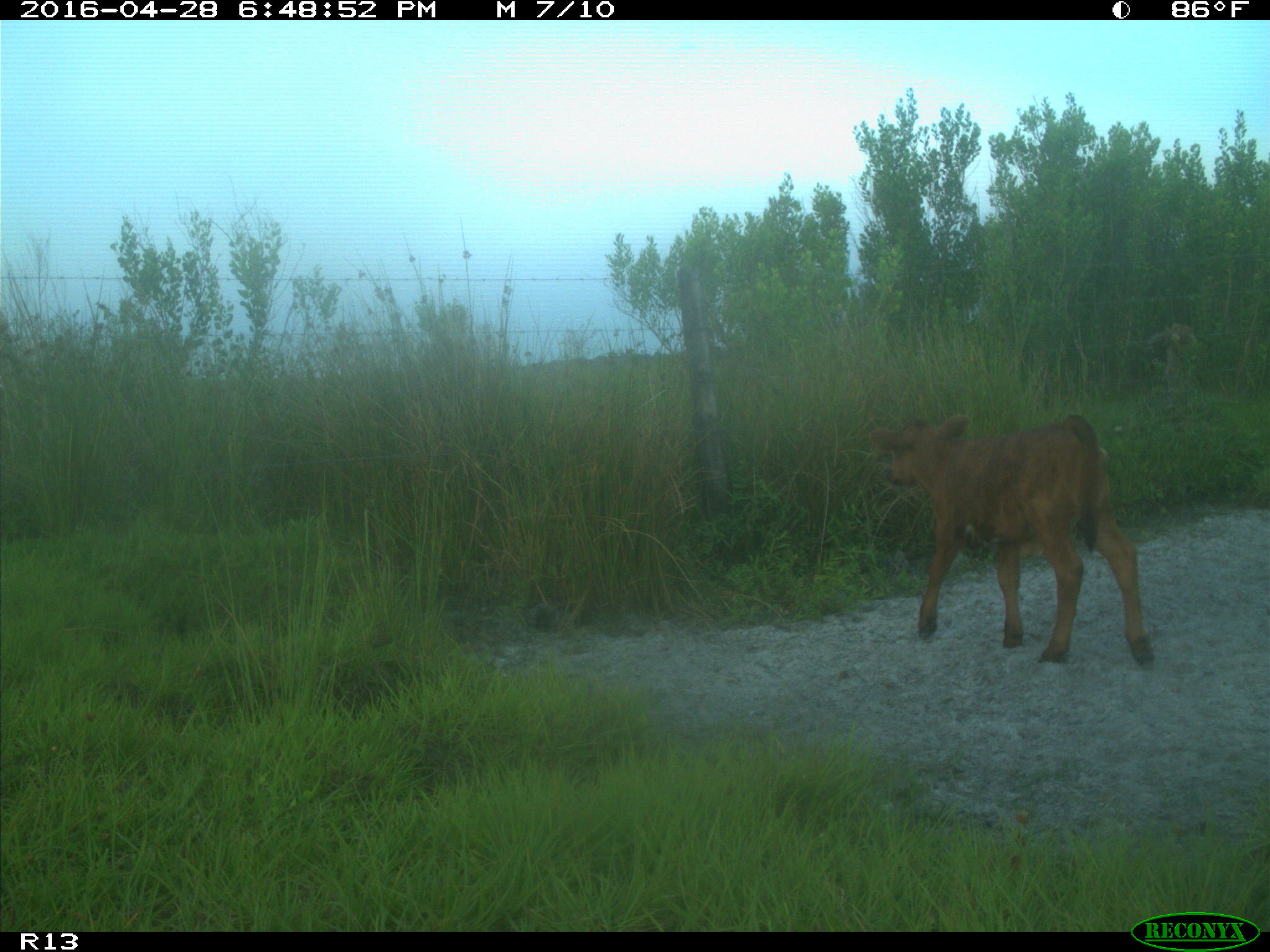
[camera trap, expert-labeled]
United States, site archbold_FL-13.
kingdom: Animalia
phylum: Chordata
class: Mammalia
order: Artiodactyla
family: Bovidae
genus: Bos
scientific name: Bos taurus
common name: domestic cow